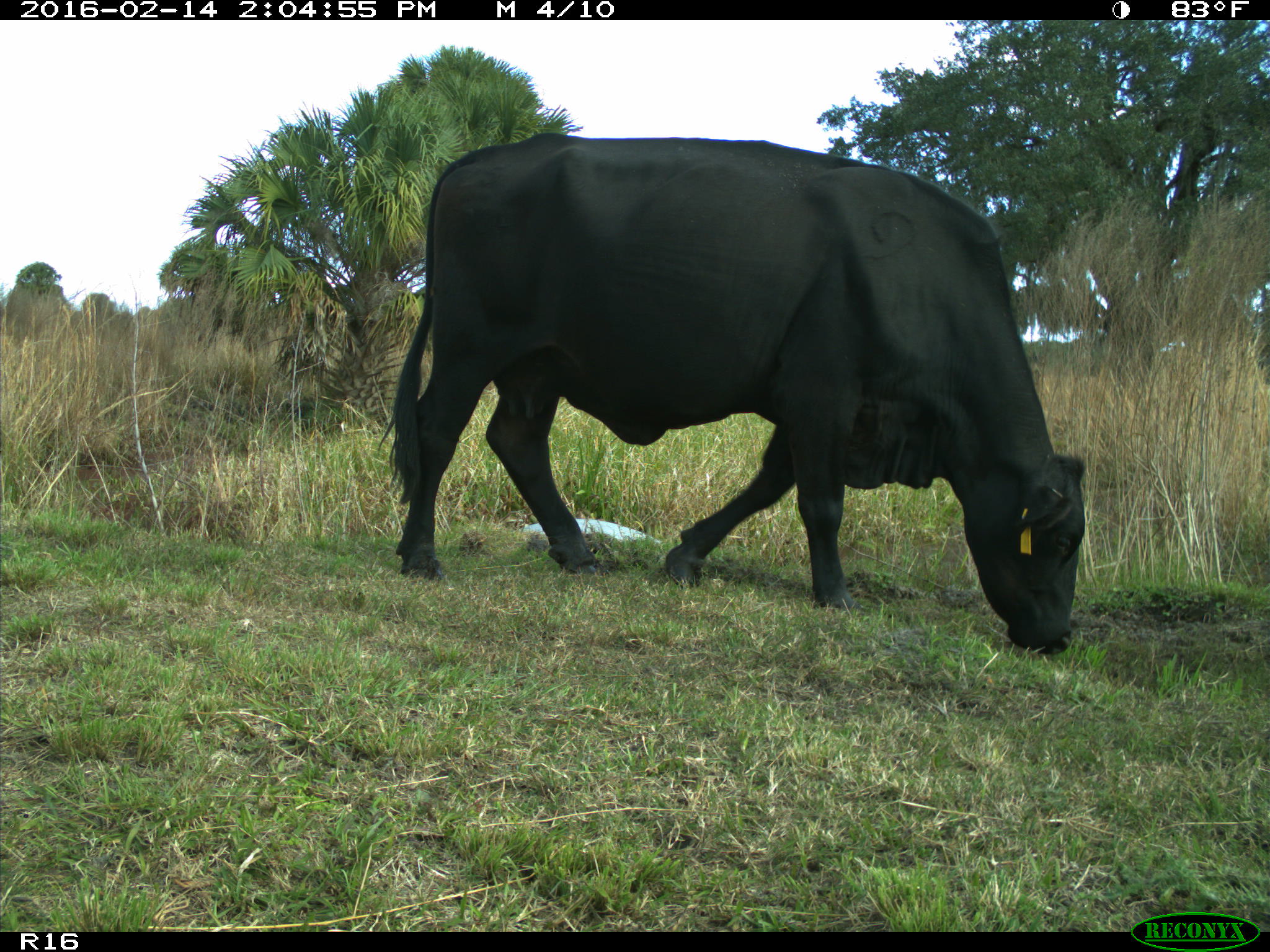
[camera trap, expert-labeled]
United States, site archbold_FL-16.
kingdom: Animalia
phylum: Chordata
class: Mammalia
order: Artiodactyla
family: Bovidae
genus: Bos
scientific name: Bos taurus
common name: domestic cow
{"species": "Bos taurus (domestic cow)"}